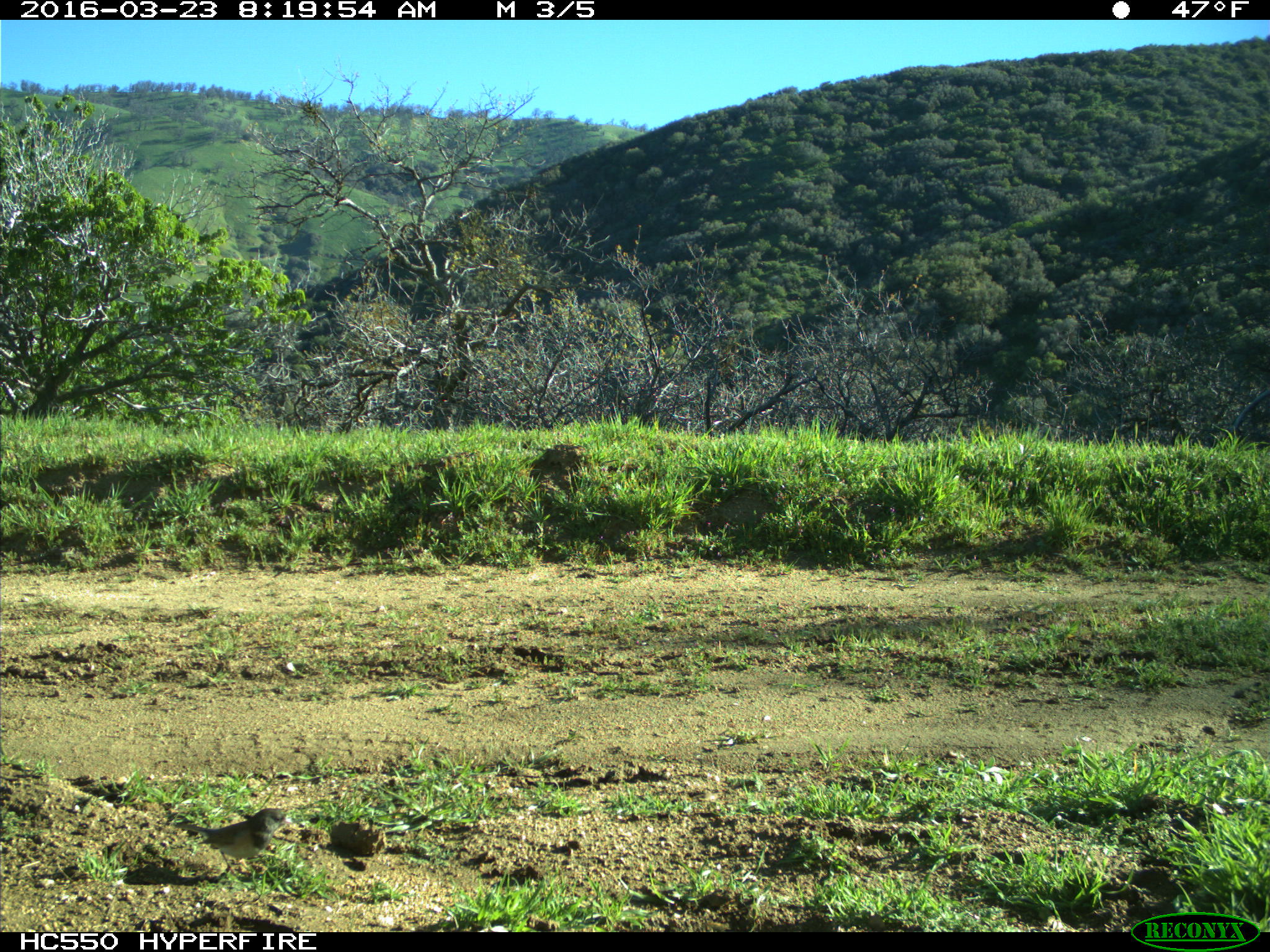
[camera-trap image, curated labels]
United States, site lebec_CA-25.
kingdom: Animalia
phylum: Chordata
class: Aves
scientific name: Aves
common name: birds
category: unidentified bird